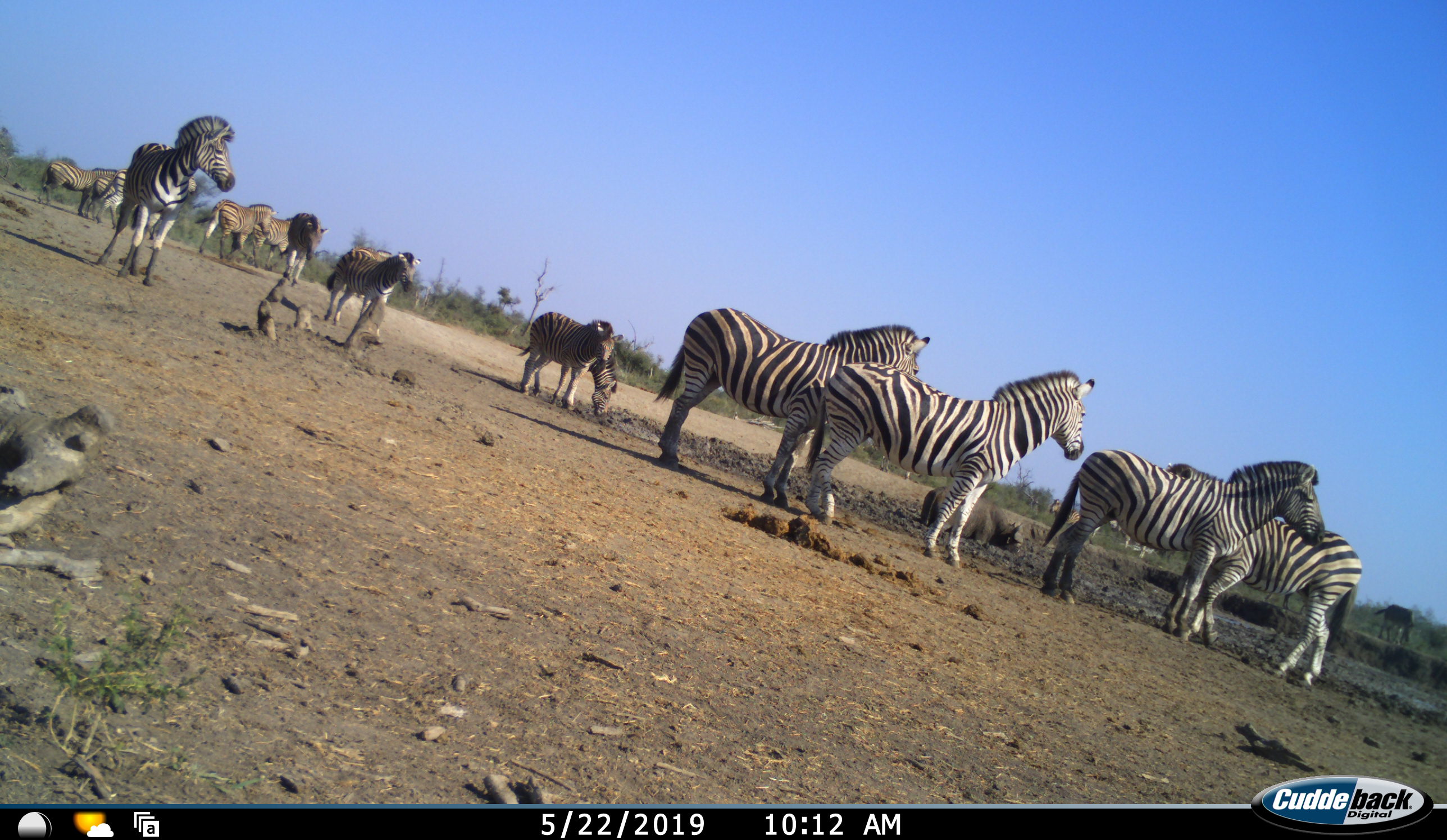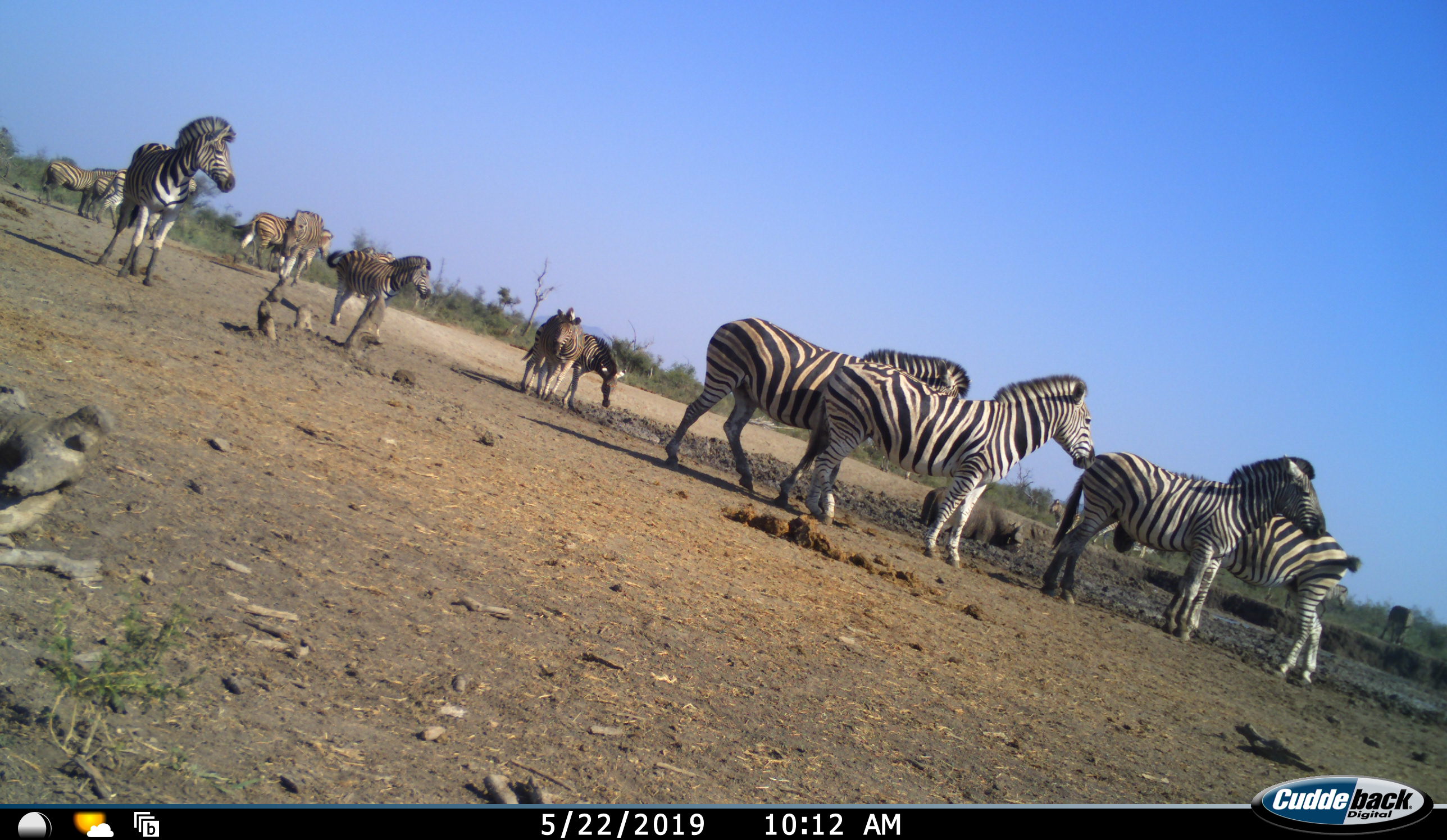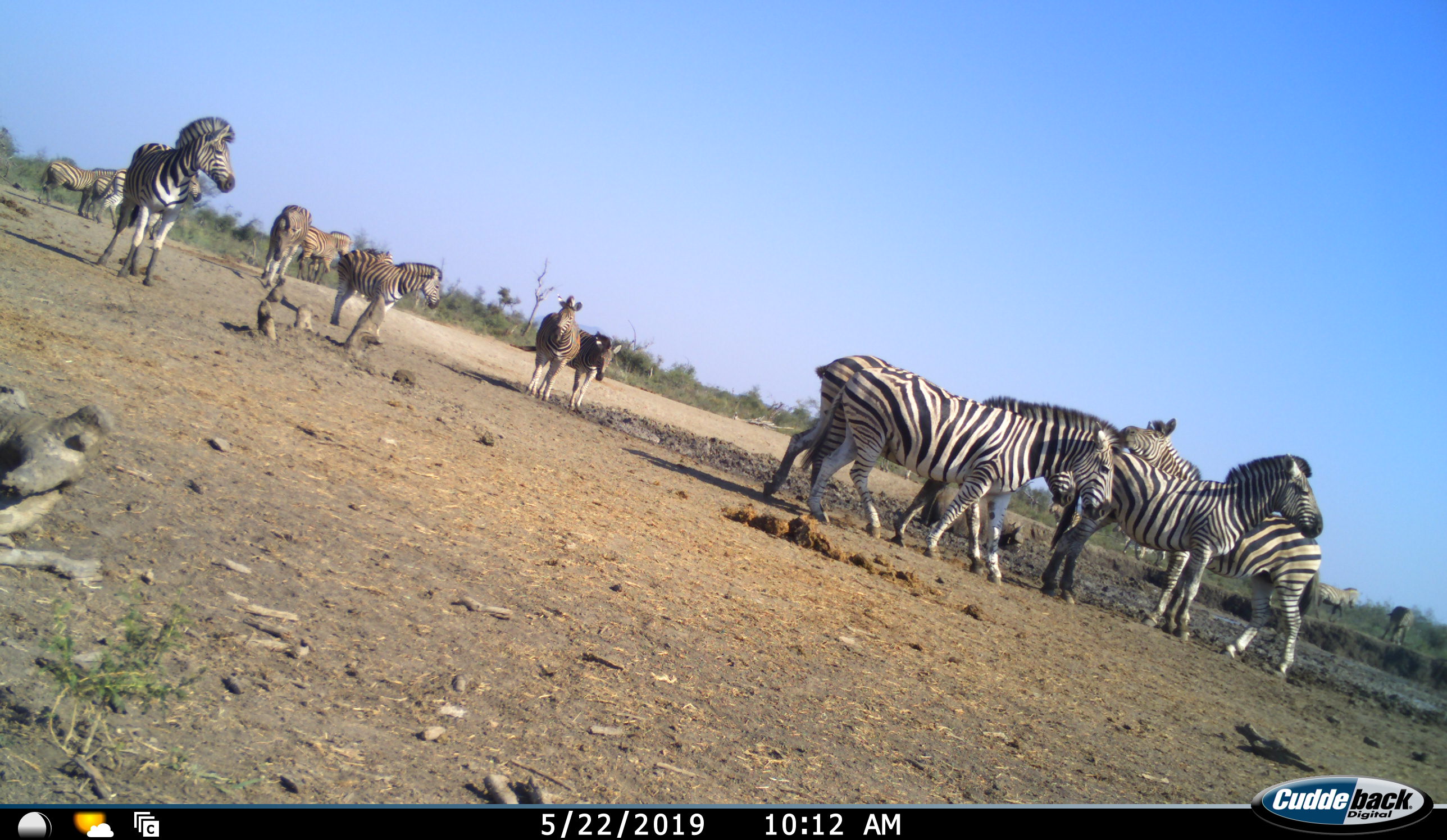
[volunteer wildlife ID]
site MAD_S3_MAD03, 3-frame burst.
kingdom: Animalia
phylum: Chordata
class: Mammalia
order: Perissodactyla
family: Equidae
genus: Equus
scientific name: Equus quagga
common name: plains zebra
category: zebraplains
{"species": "zebraplains (plains zebra) (Equus quagga)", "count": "11-50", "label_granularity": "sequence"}